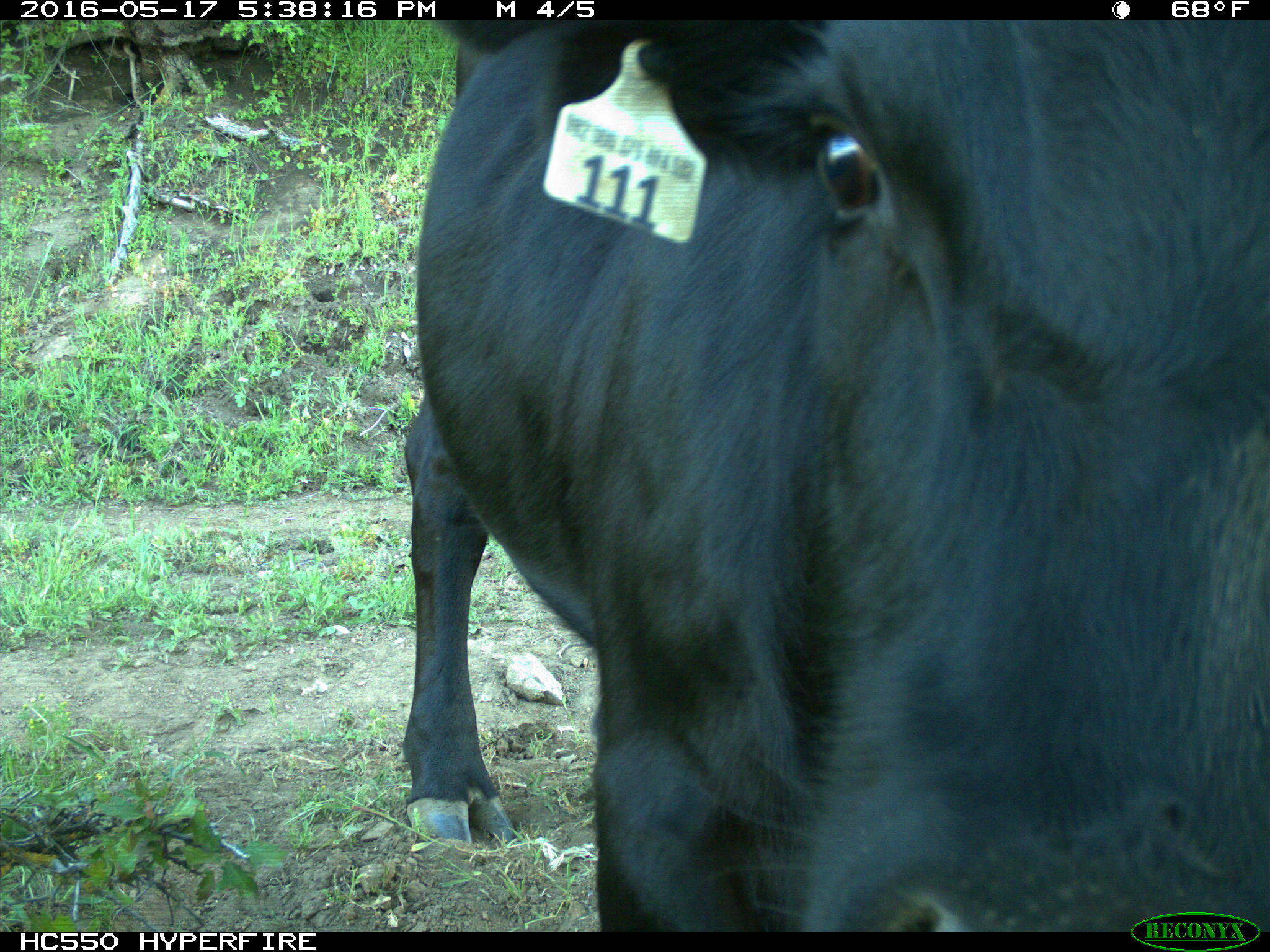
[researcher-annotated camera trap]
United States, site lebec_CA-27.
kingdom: Animalia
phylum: Chordata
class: Mammalia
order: Artiodactyla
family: Bovidae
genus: Bos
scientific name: Bos taurus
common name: domestic cow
Bos taurus (domestic cow).